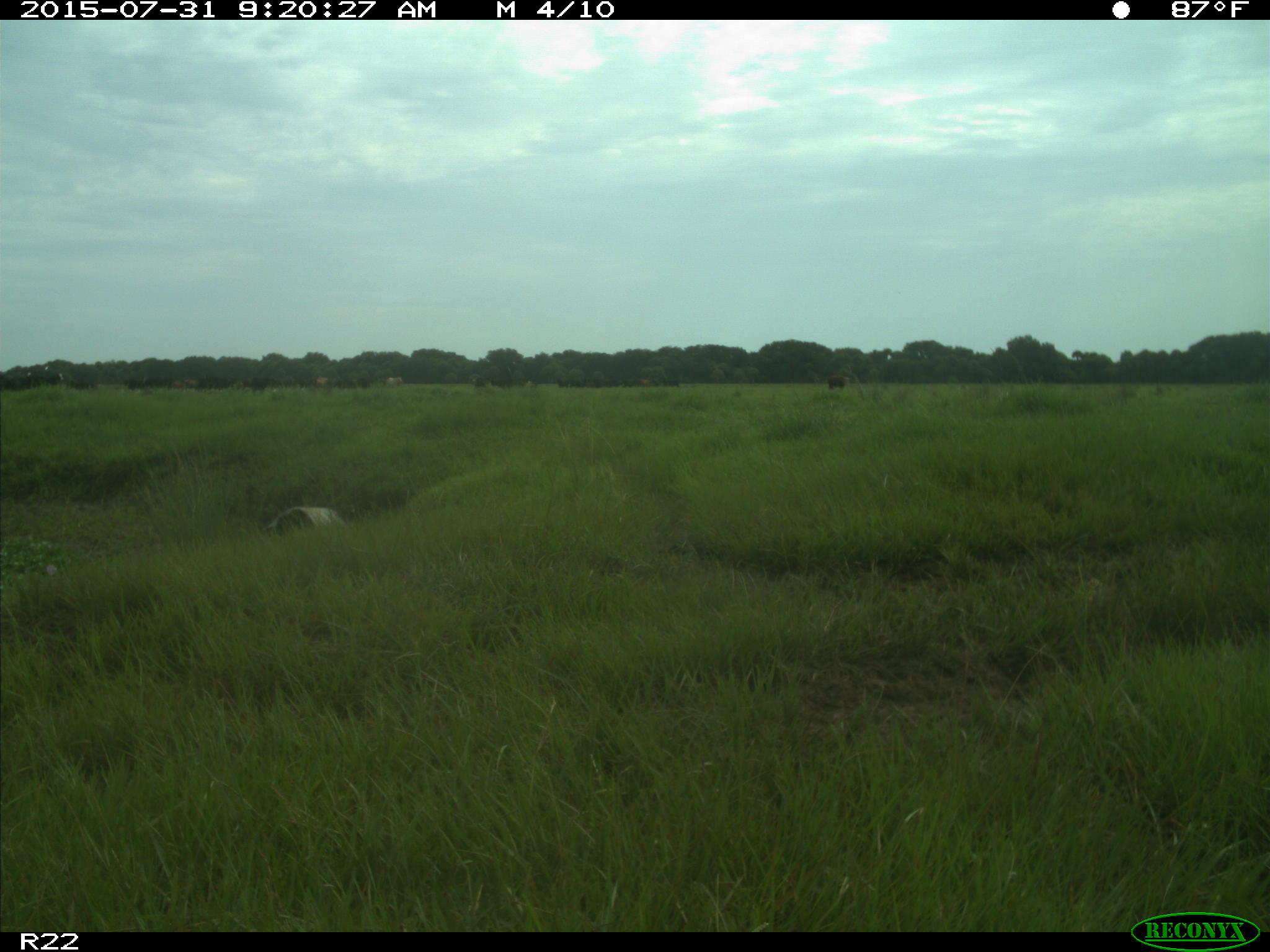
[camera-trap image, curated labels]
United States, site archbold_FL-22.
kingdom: Animalia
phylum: Chordata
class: Mammalia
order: Artiodactyla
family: Bovidae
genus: Bos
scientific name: Bos taurus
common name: domestic cow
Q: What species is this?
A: Bos taurus (domestic cow).